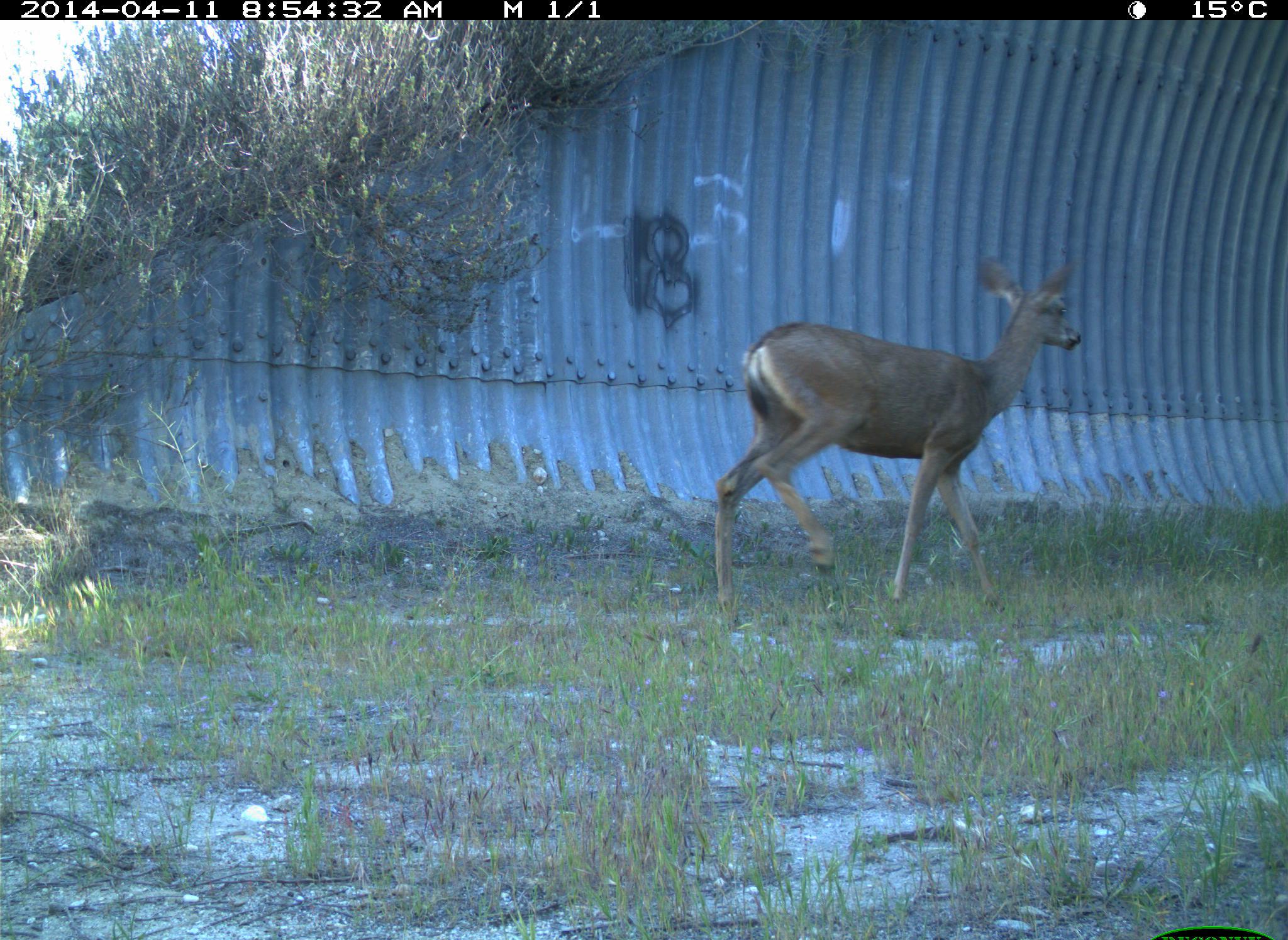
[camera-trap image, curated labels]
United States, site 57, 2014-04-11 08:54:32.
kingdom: Animalia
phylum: Chordata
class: Mammalia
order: Artiodactyla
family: Cervidae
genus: Odocoileus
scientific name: Odocoileus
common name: deer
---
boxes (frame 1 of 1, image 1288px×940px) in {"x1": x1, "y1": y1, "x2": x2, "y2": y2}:
deer: {"x1": 713, "y1": 254, "x2": 1085, "y2": 627}